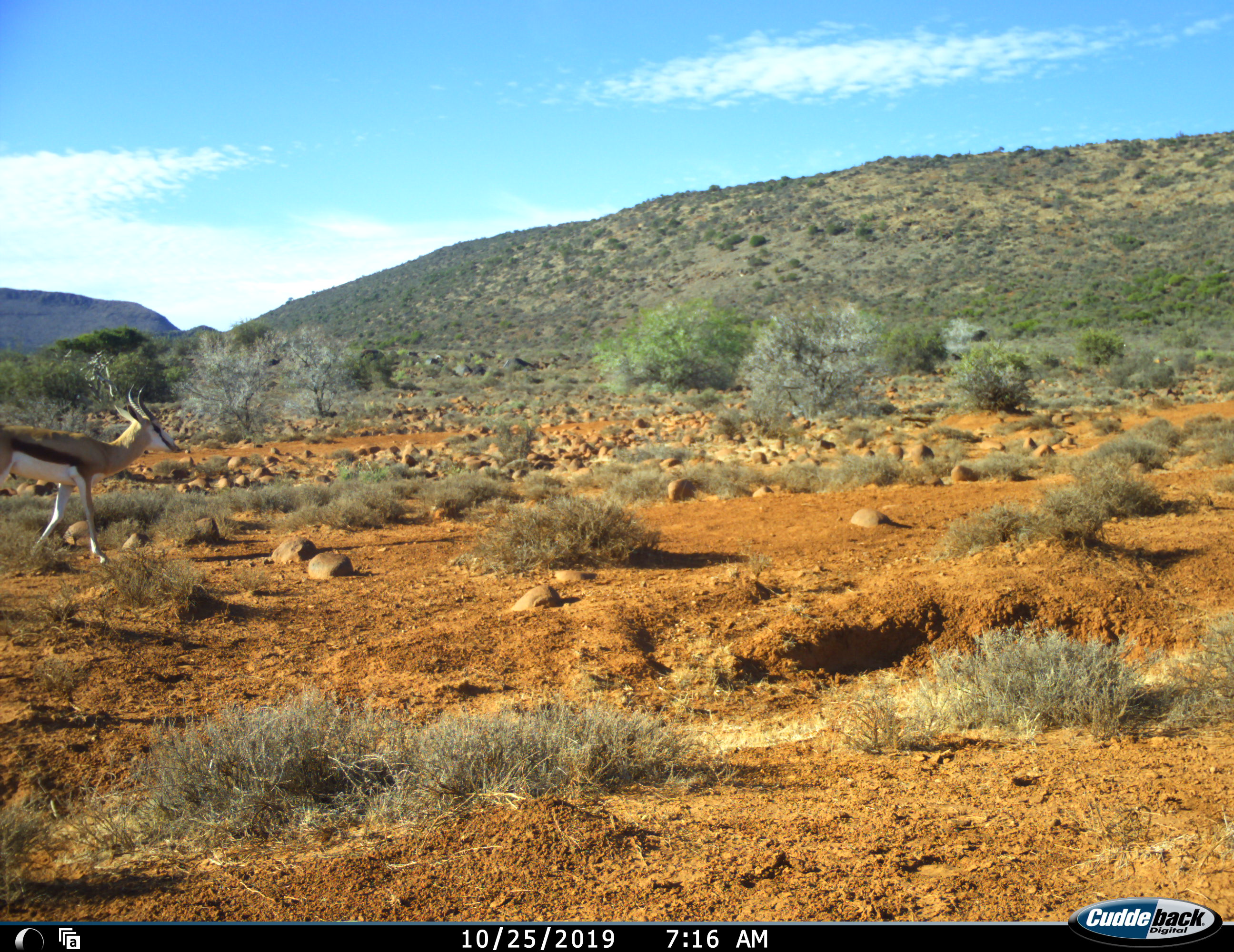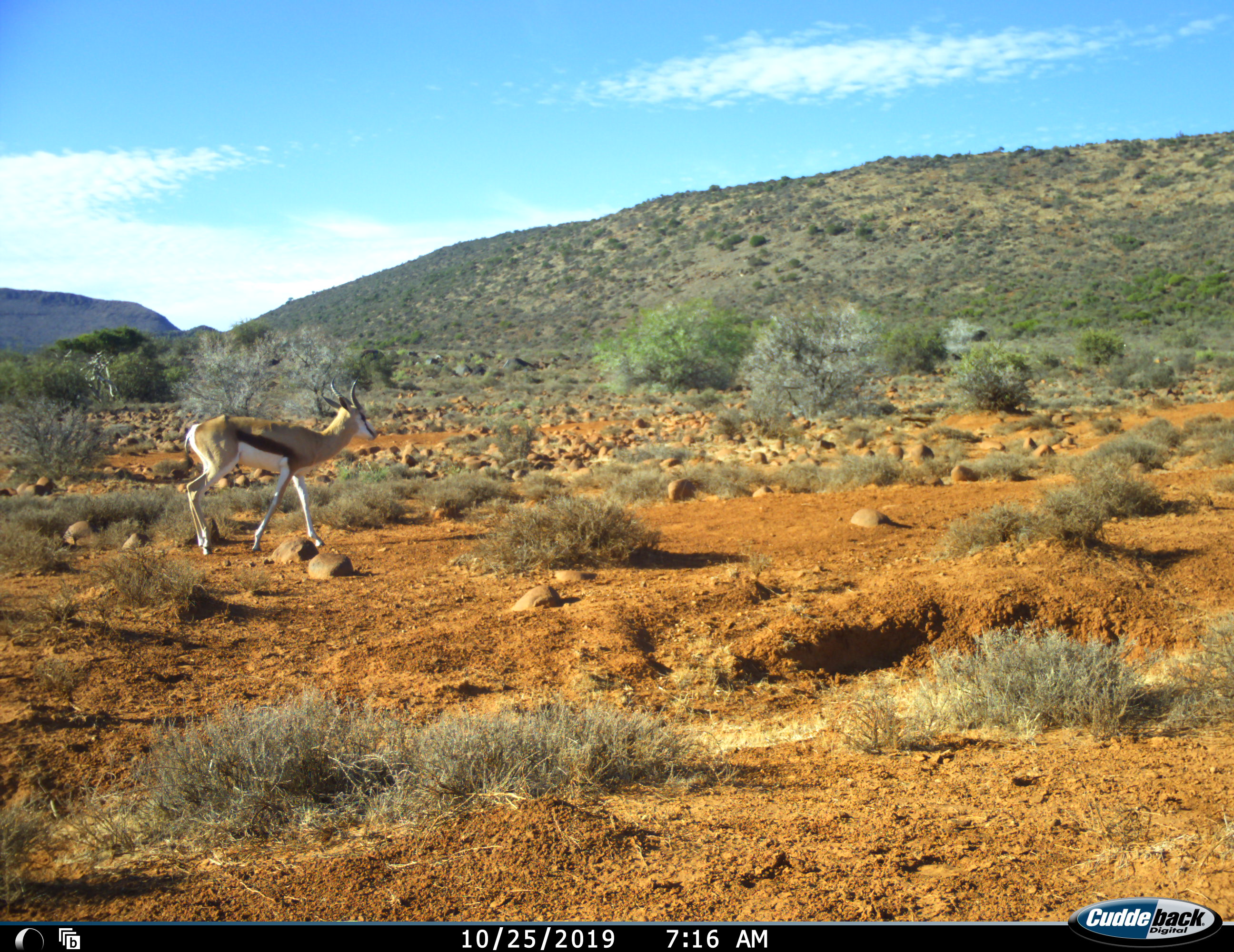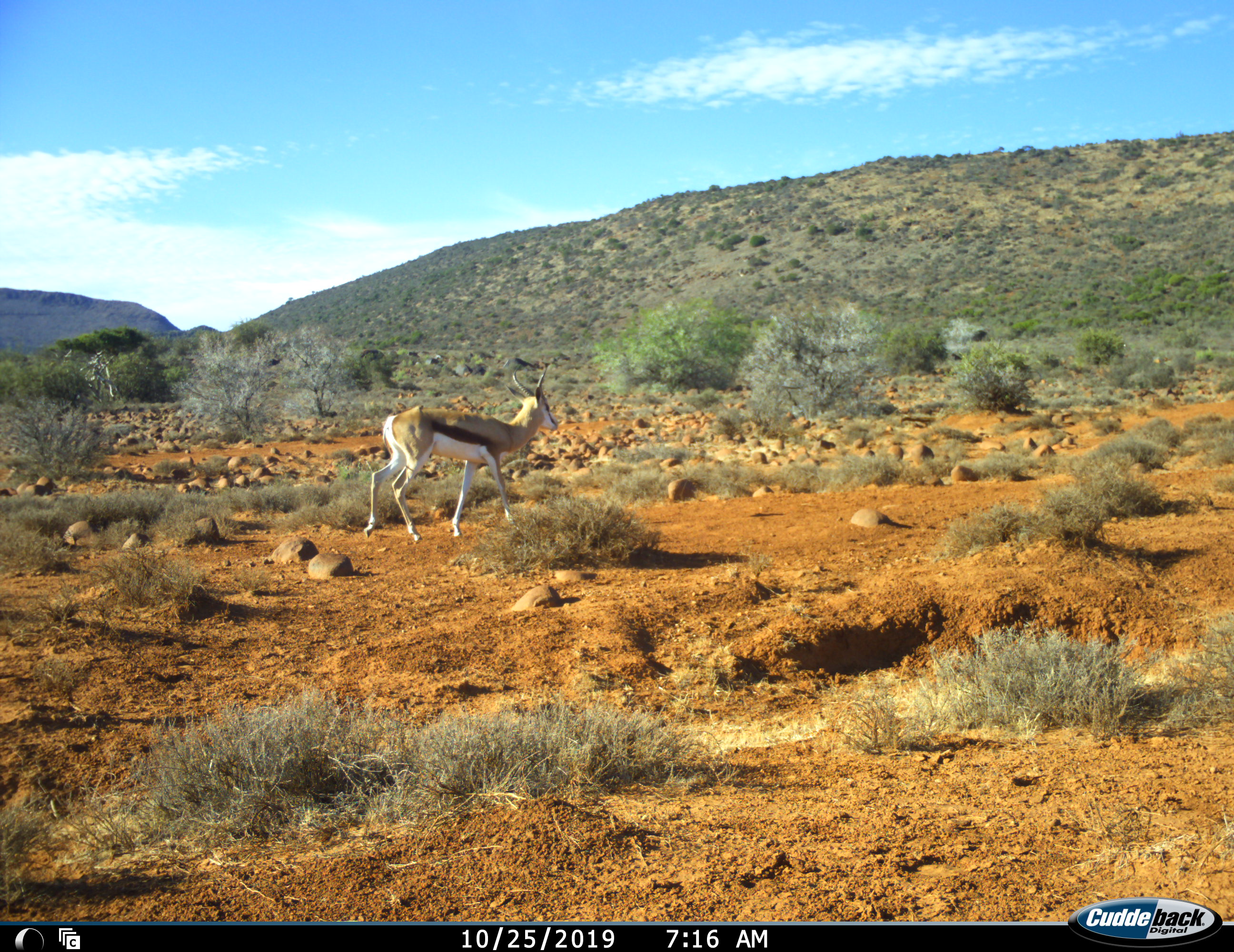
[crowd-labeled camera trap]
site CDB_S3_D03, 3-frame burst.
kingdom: Animalia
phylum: Chordata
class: Mammalia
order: Artiodactyla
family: Bovidae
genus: Antidorcas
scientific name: Antidorcas marsupialis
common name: springbok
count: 1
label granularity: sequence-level